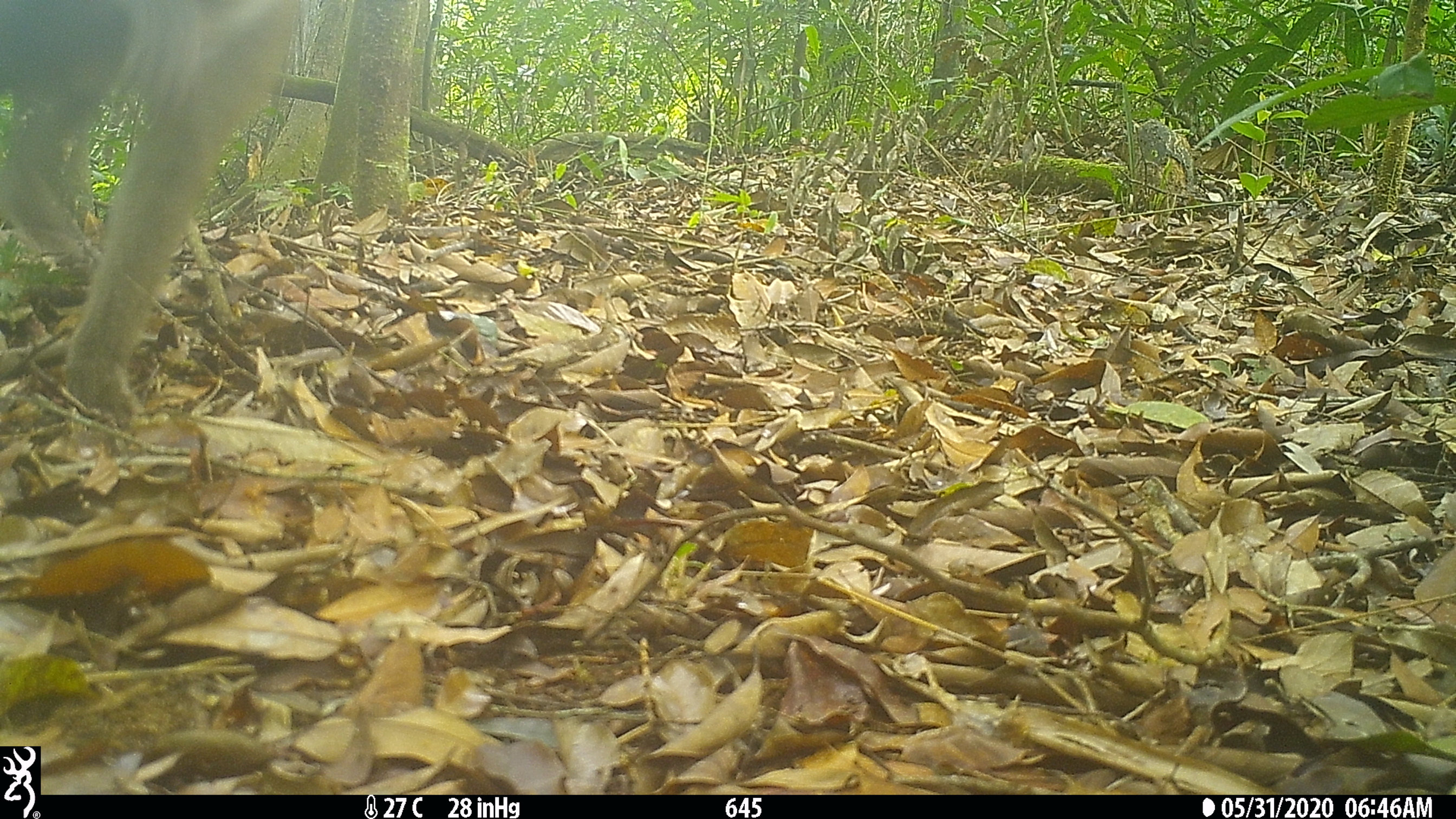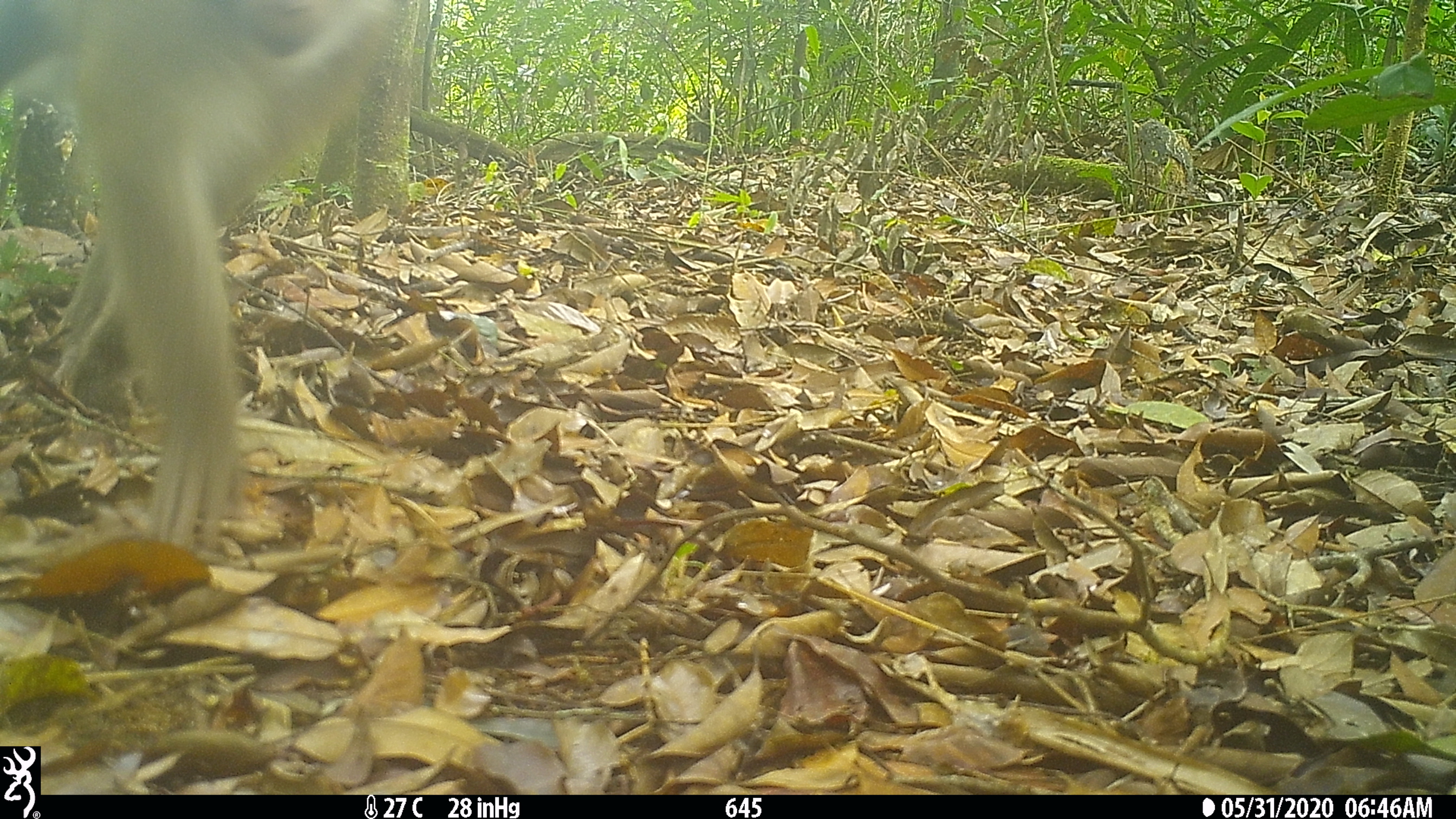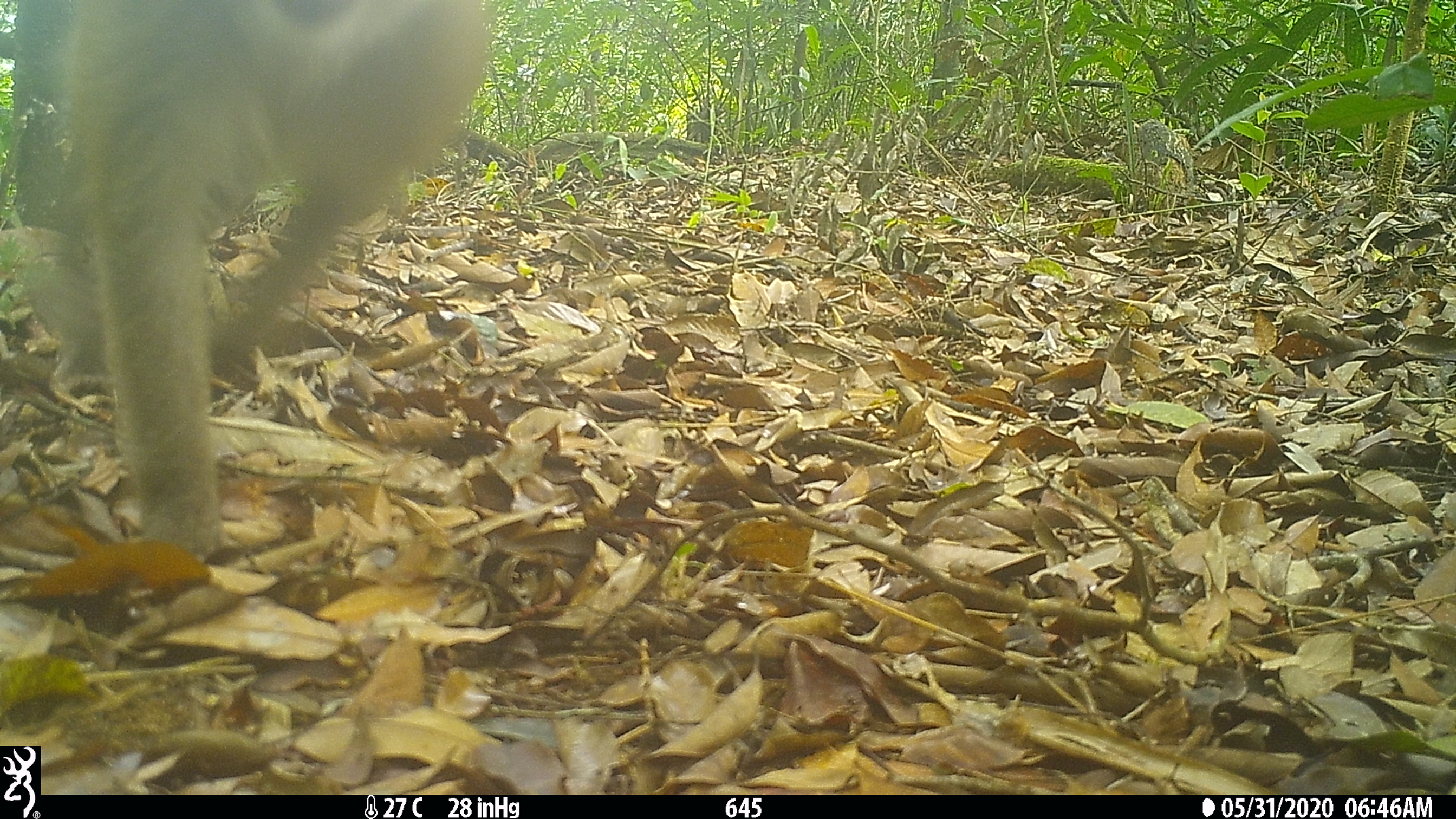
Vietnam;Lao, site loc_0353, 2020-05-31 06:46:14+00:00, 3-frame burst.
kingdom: Animalia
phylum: Chordata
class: Mammalia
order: Primates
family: Cercopithecidae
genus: Macaca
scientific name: Macaca nemestrina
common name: pig-tailed macaque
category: pig tailed macaque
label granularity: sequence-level